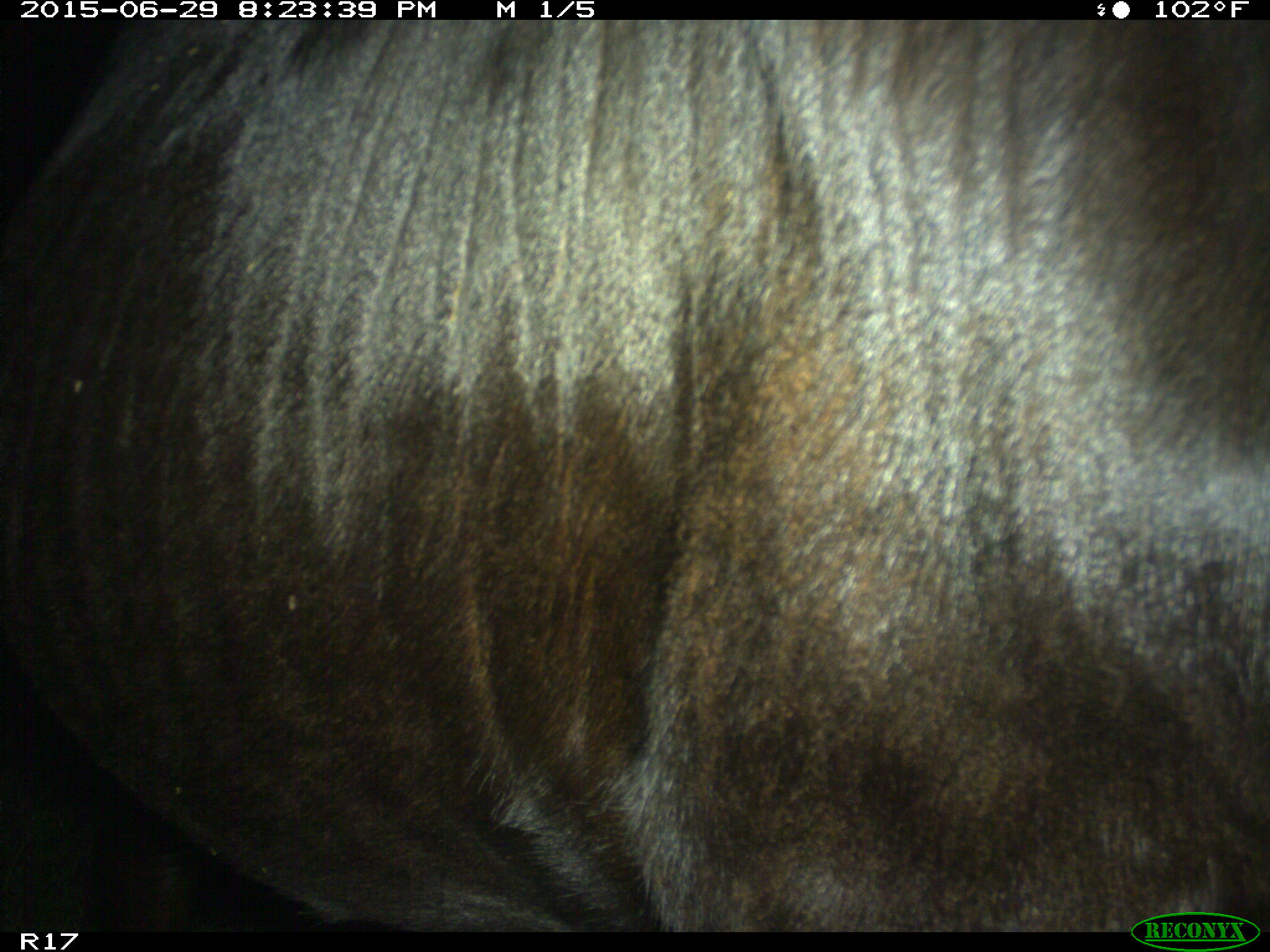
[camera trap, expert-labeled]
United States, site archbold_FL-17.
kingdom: Animalia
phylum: Chordata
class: Mammalia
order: Artiodactyla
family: Bovidae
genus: Bos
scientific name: Bos taurus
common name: domestic cow